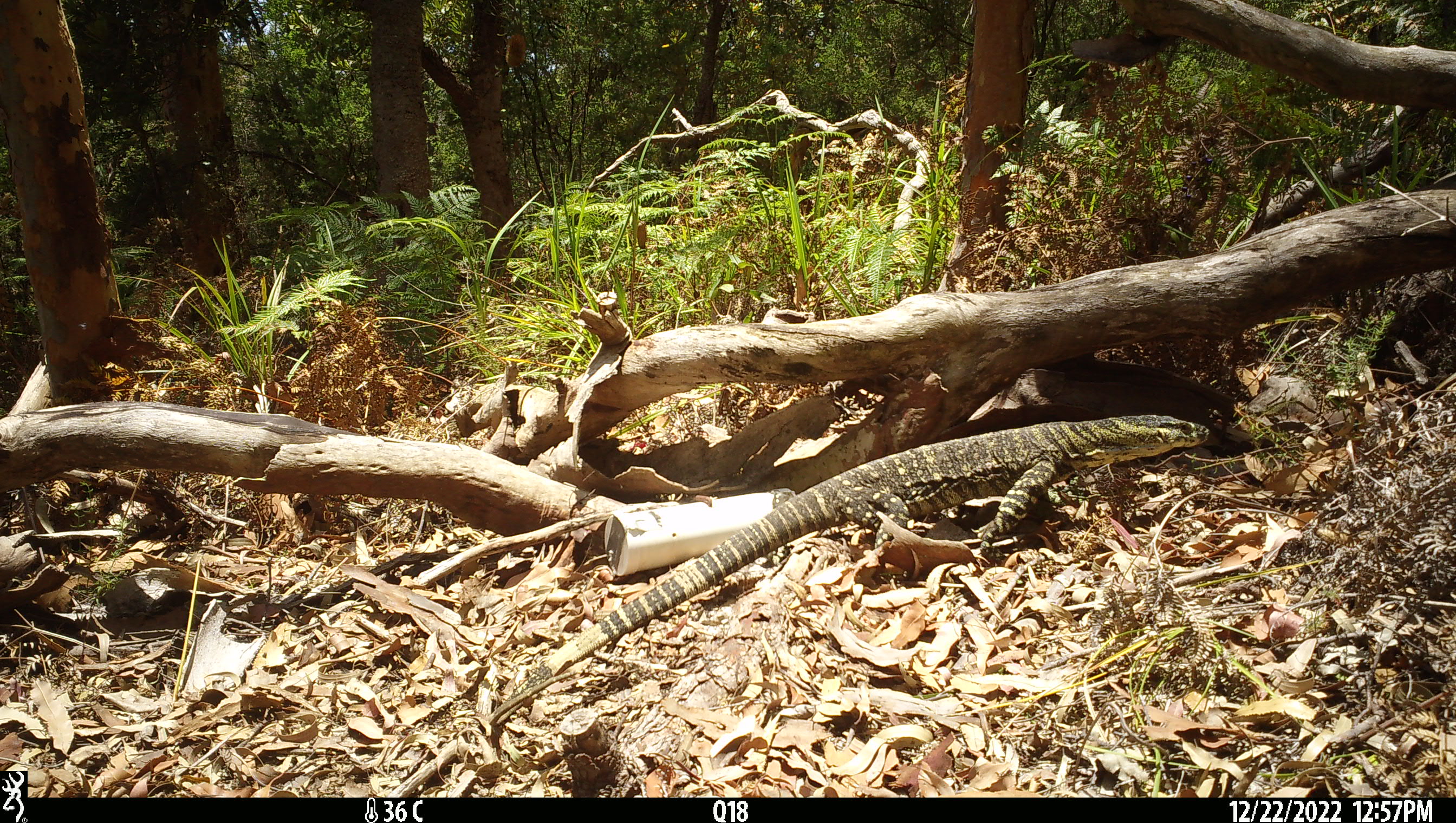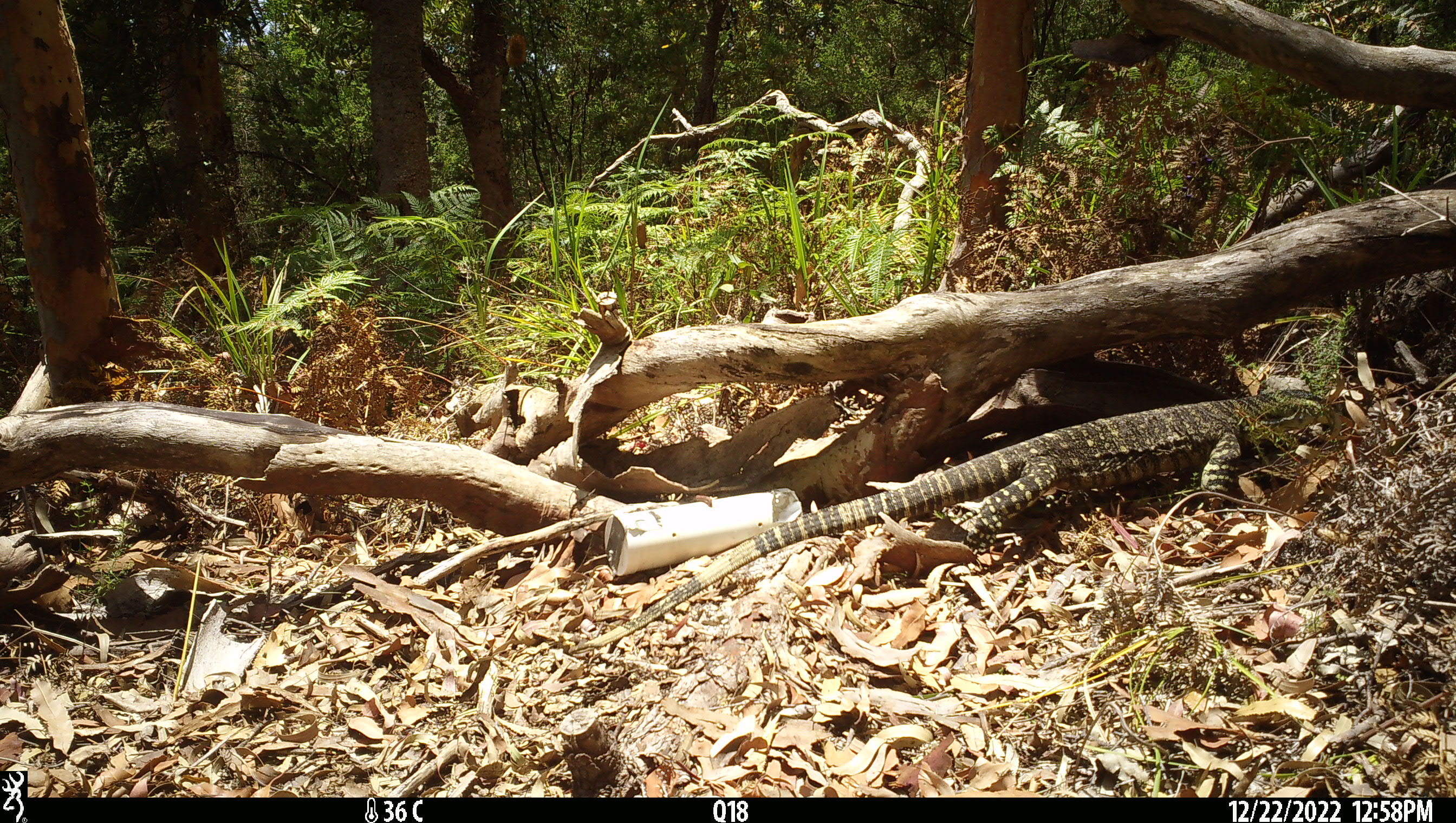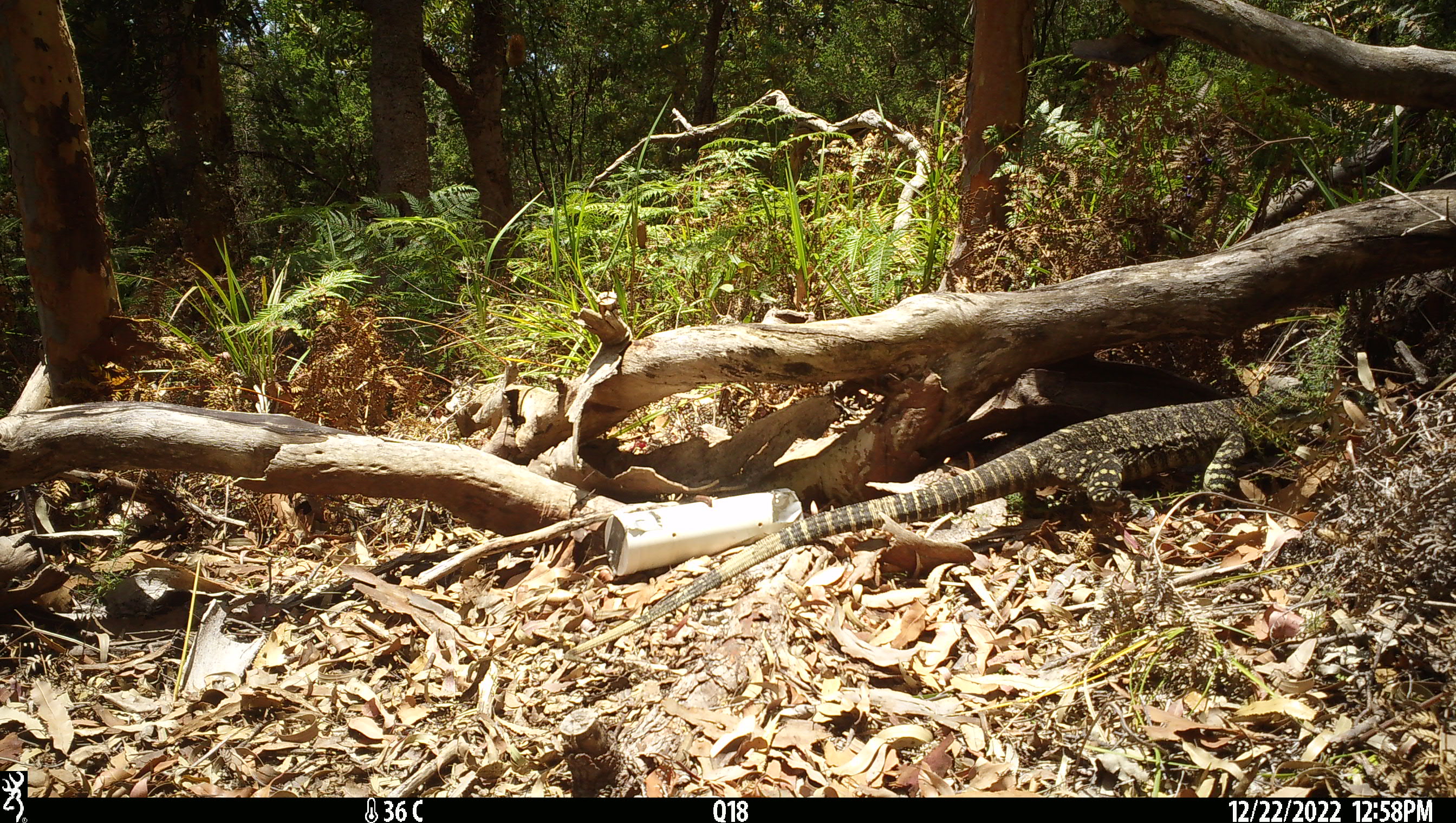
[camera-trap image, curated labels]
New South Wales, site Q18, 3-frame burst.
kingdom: Animalia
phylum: Chordata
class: Reptilia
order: Squamata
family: Varanidae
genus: Varanus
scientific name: Varanus varius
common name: lace monitor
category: goanna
Goanna (lace monitor) (Varanus varius).